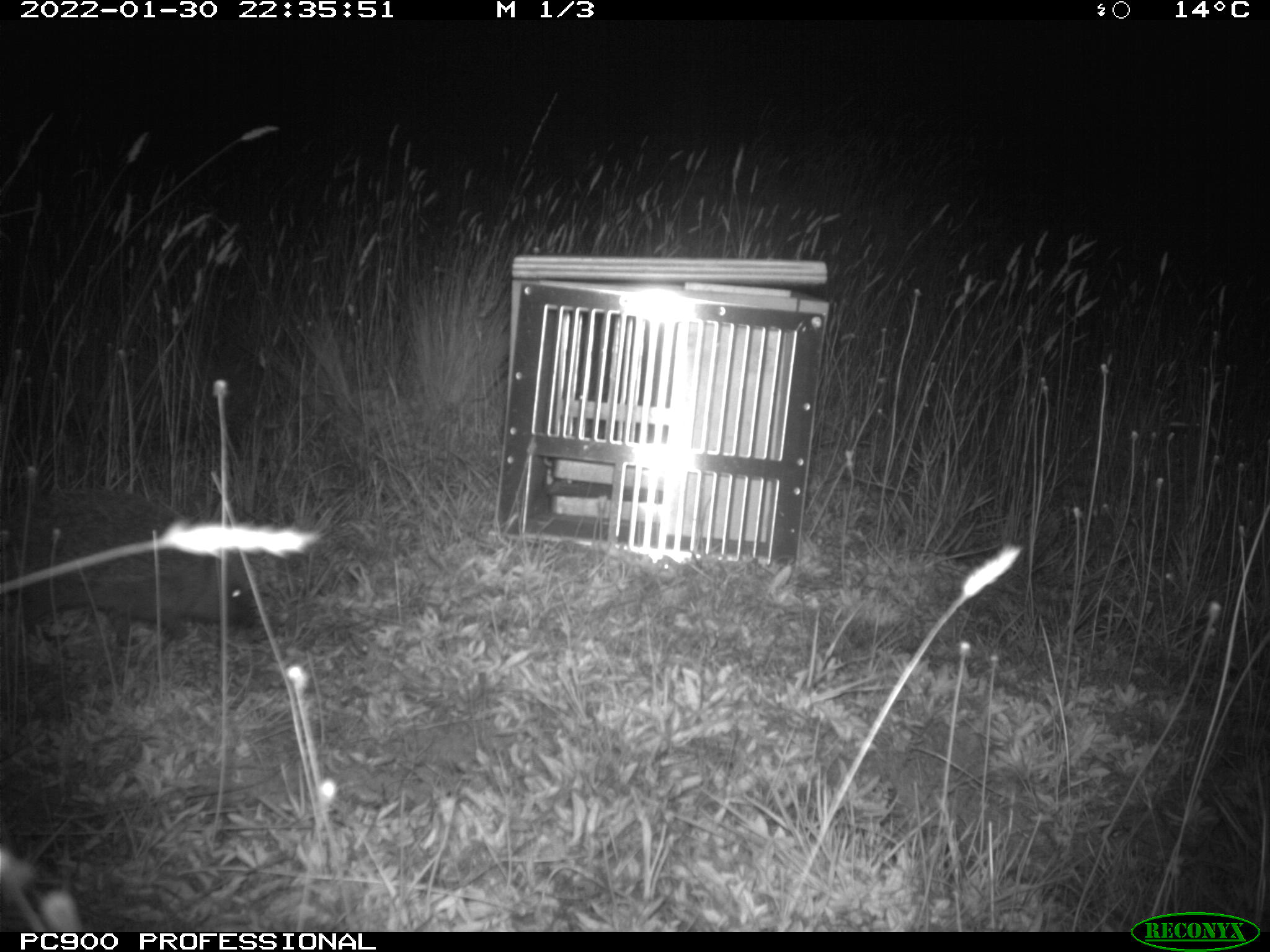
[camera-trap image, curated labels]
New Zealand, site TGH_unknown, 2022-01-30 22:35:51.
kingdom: Animalia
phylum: Chordata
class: Mammalia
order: Eulipotyphla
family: Erinaceidae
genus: Erinaceus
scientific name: Erinaceus europaeus europaeus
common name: european hedgehog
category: hedgehog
Hedgehog (european hedgehog) (Erinaceus europaeus europaeus).